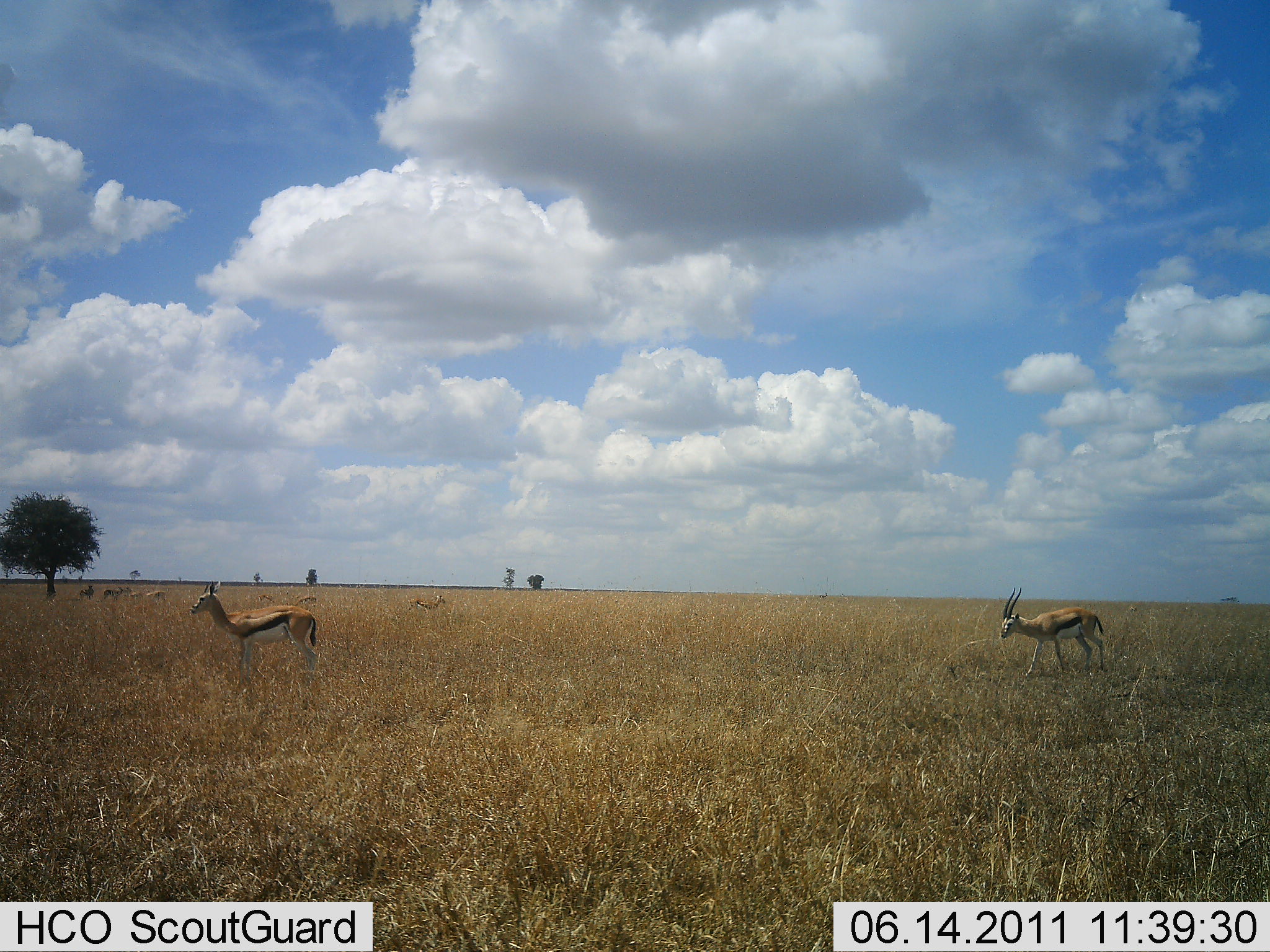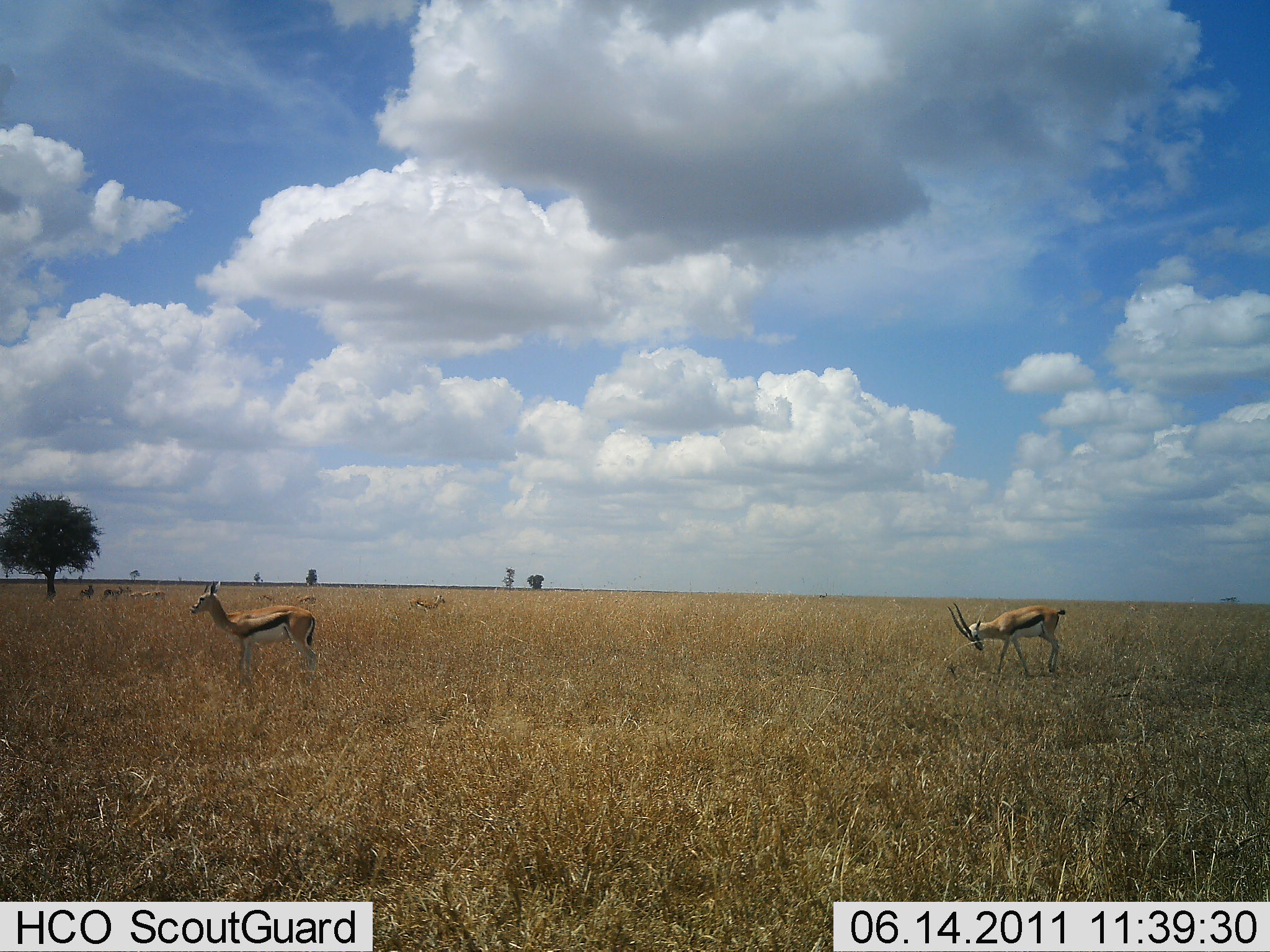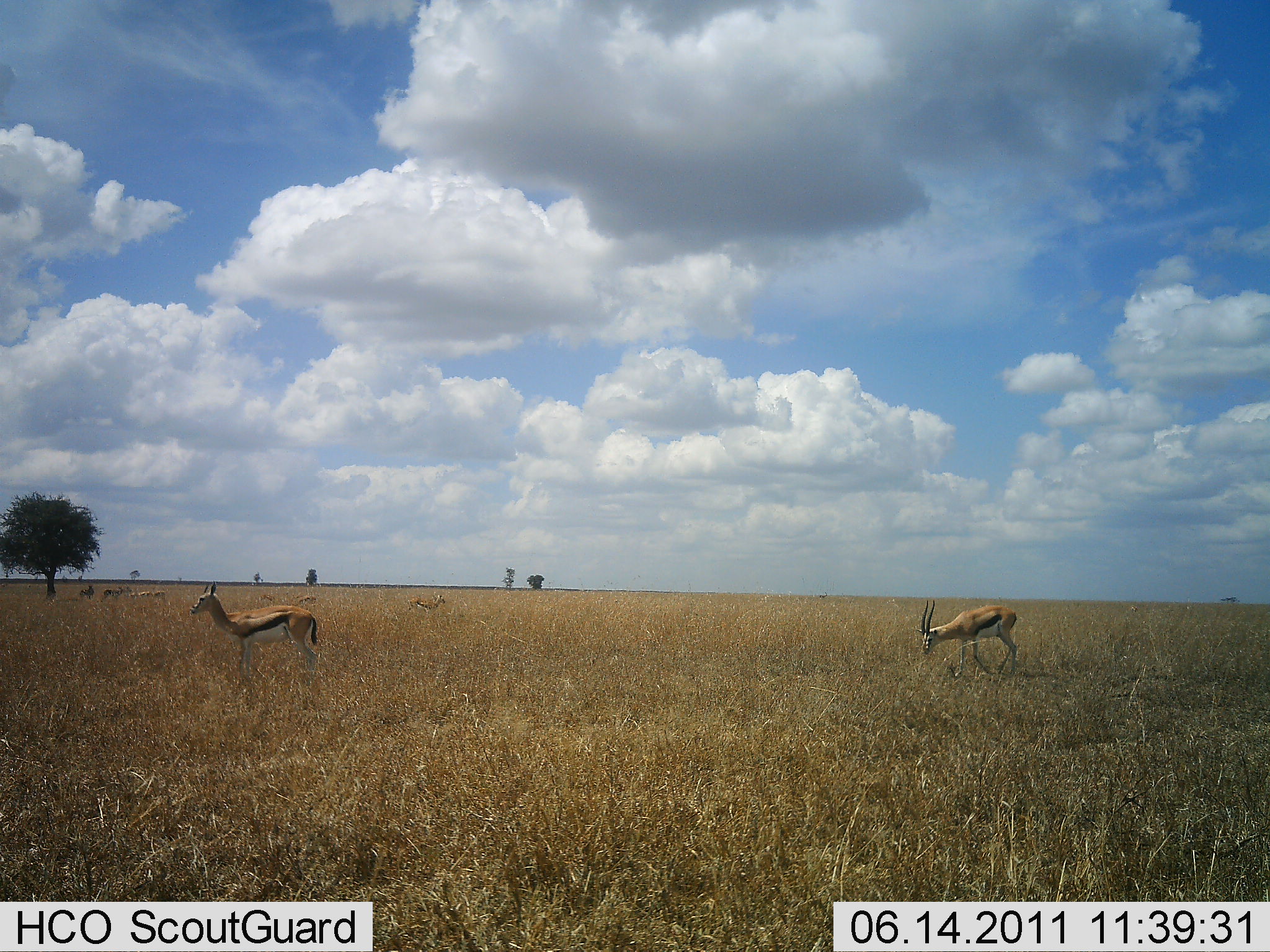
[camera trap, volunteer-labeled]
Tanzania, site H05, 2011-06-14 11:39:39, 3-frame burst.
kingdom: Animalia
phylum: Chordata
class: Mammalia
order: Artiodactyla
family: Bovidae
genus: Eudorcas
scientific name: Eudorcas thomsonii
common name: thomson's gazelle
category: gazellethomsons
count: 3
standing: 50%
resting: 0%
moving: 50%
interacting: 0%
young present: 0%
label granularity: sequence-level